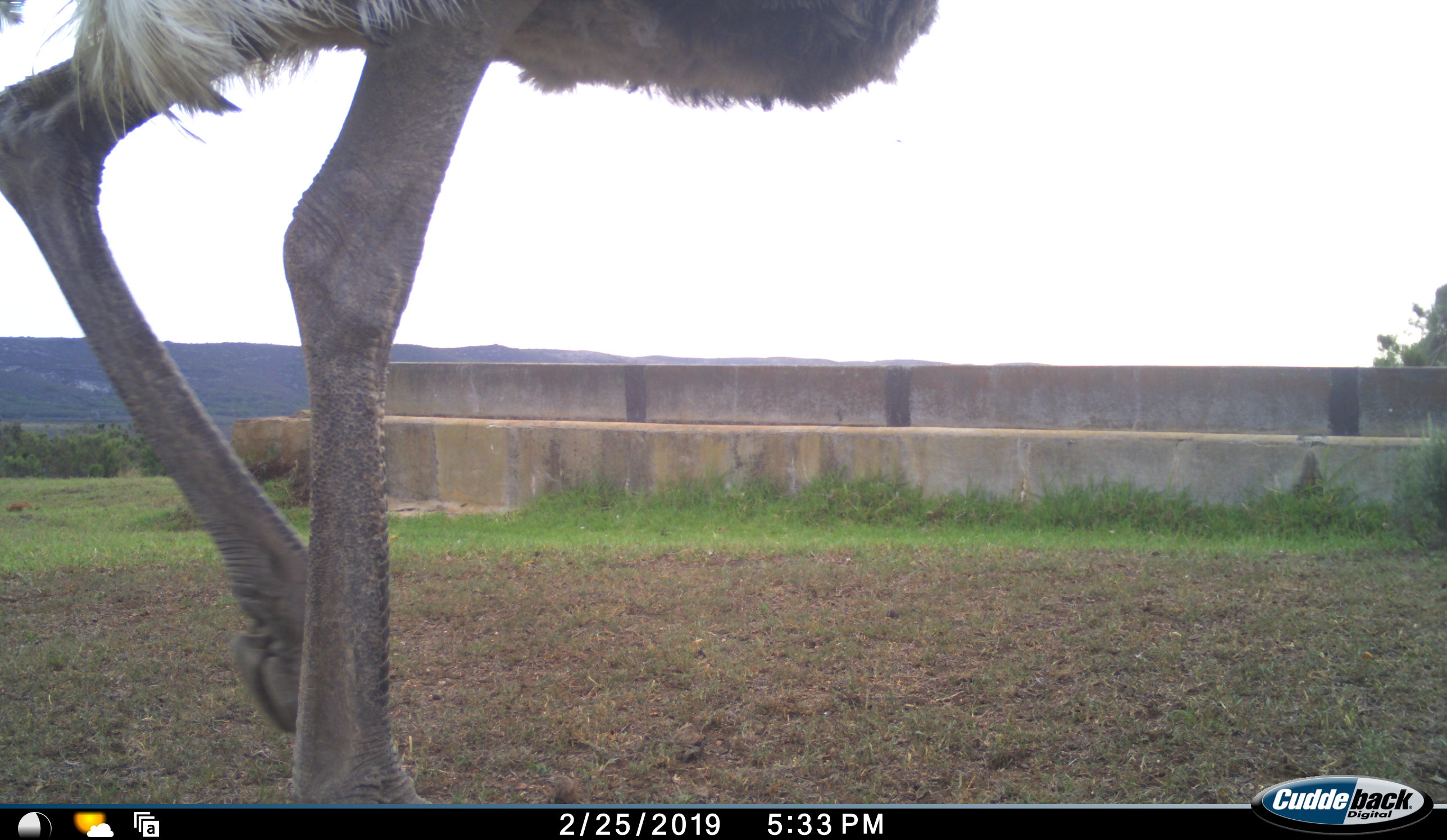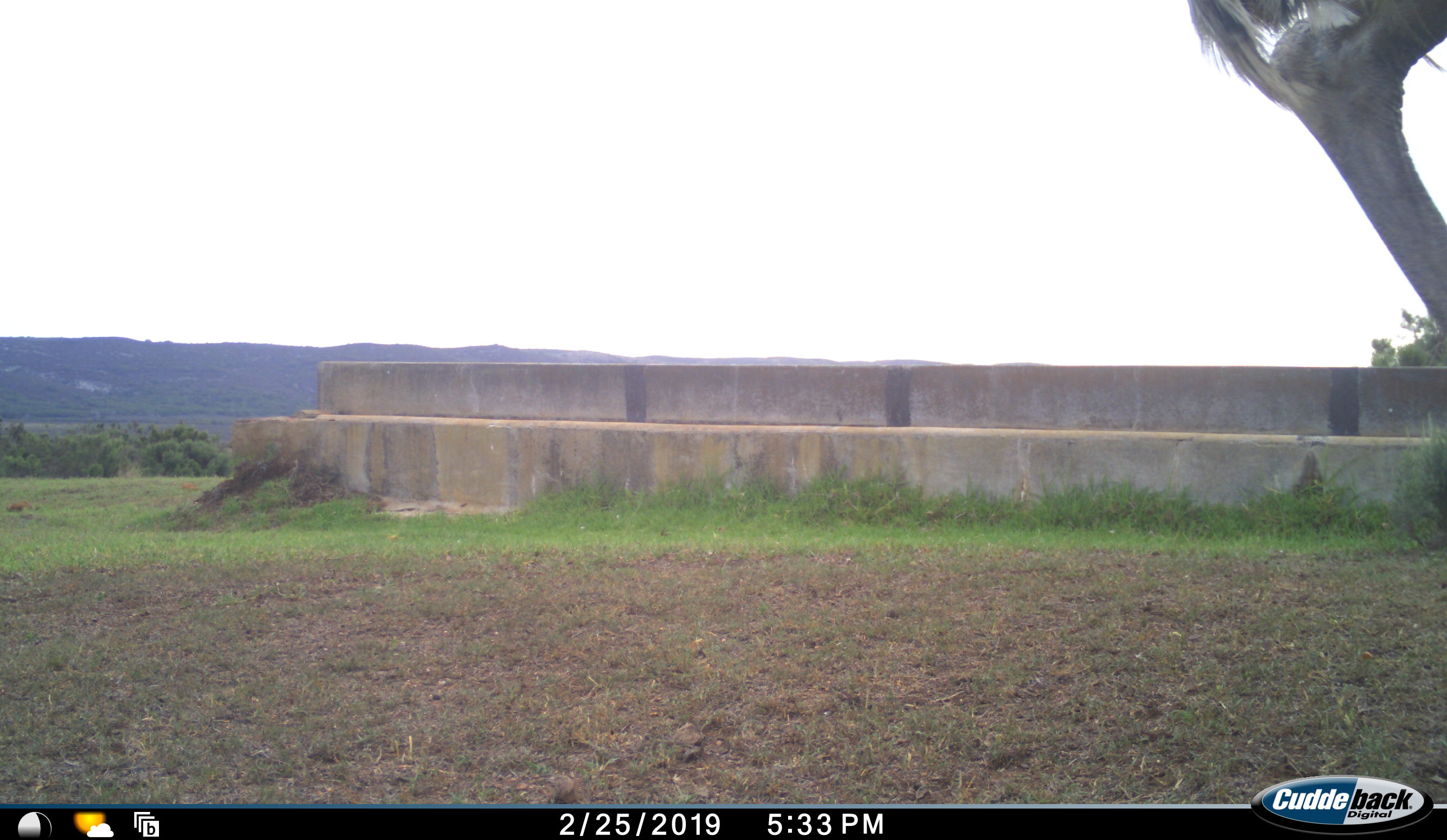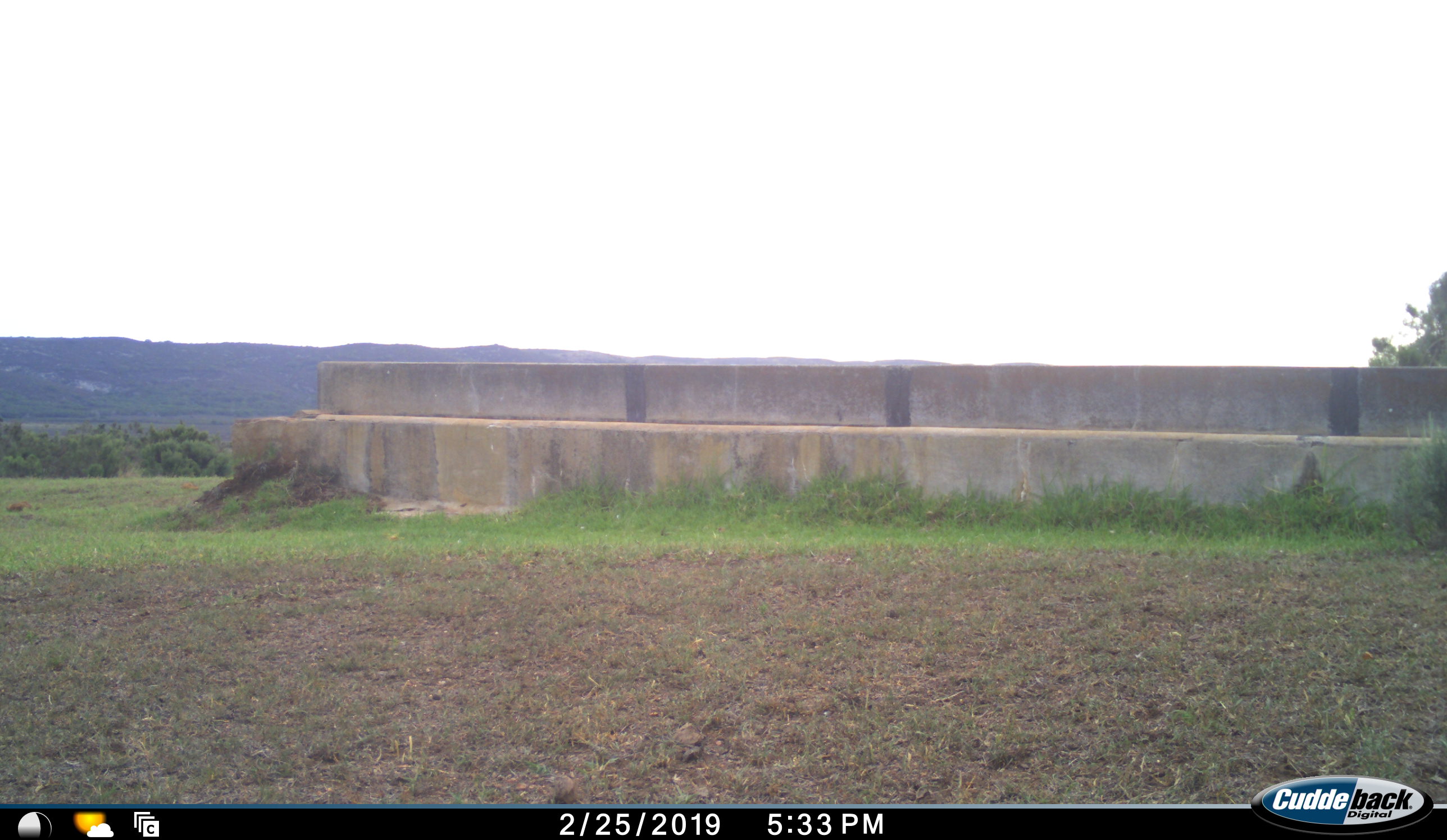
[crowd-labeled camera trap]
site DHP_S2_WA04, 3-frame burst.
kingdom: Animalia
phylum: Chordata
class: Aves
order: Struthioniformes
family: Struthionidae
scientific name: Struthionidae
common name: ostrich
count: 1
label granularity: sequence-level